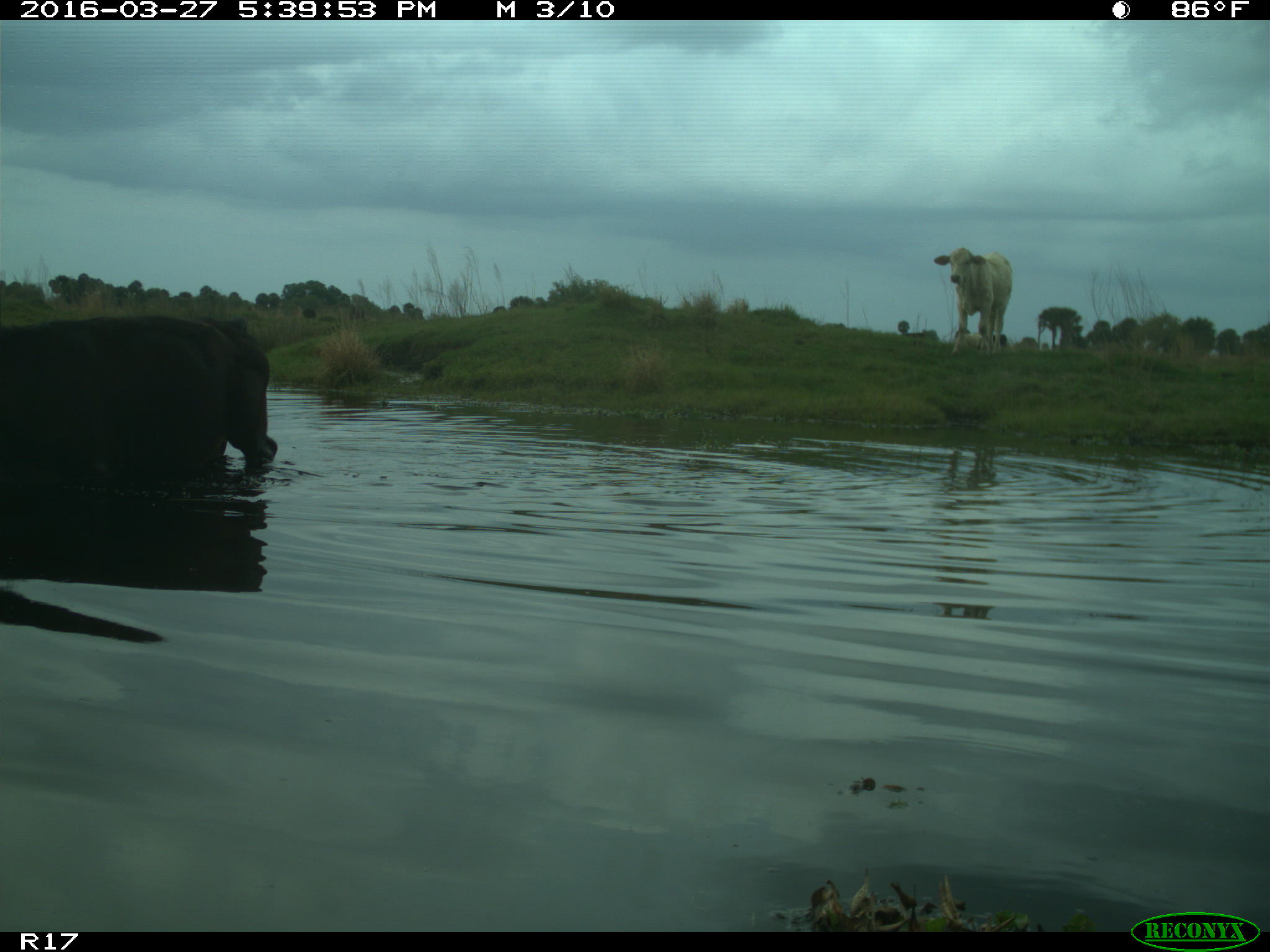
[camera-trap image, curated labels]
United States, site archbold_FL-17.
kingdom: Animalia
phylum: Chordata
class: Mammalia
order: Artiodactyla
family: Bovidae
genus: Bos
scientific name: Bos taurus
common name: domestic cow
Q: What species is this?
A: Bos taurus (domestic cow).